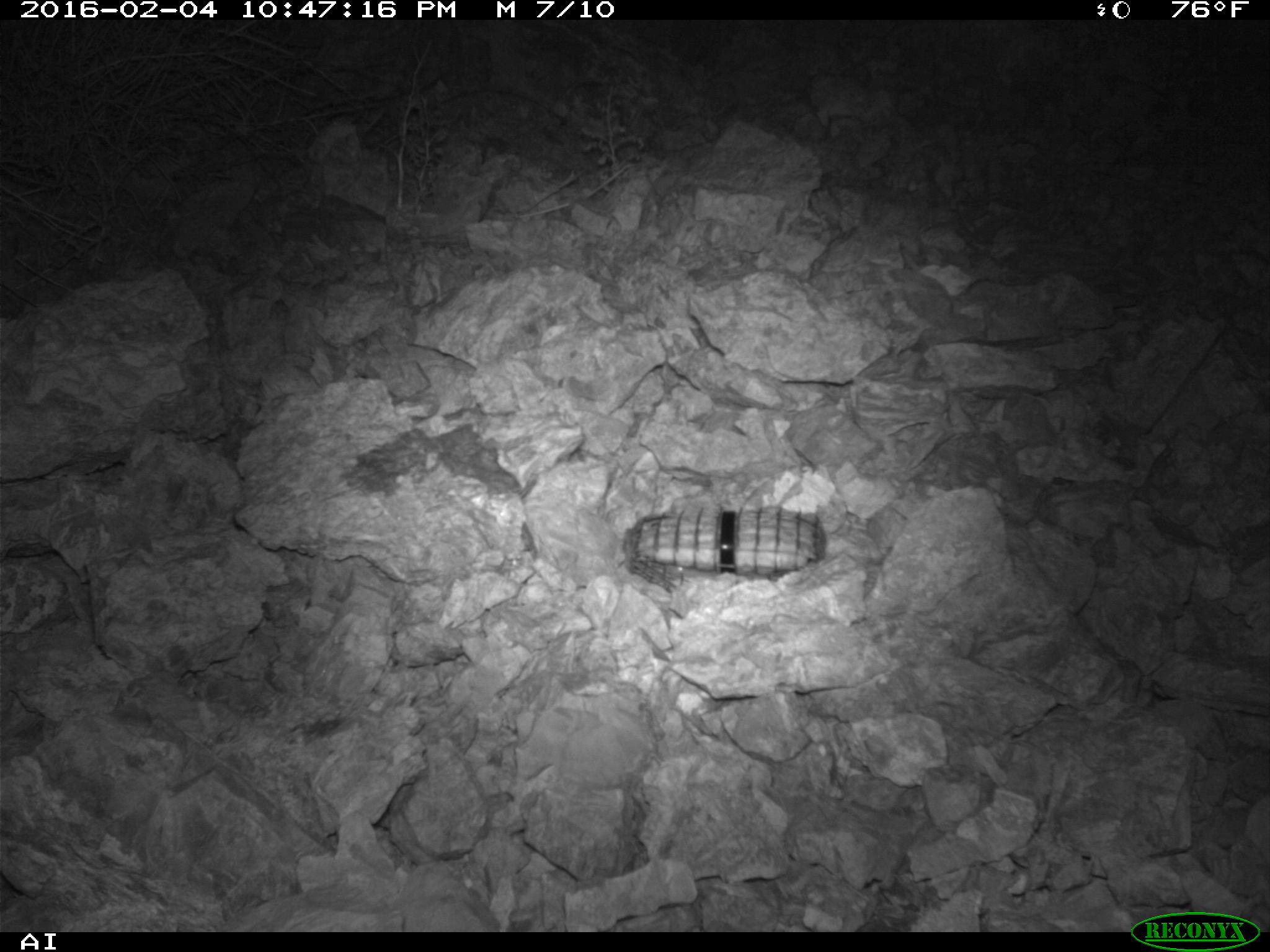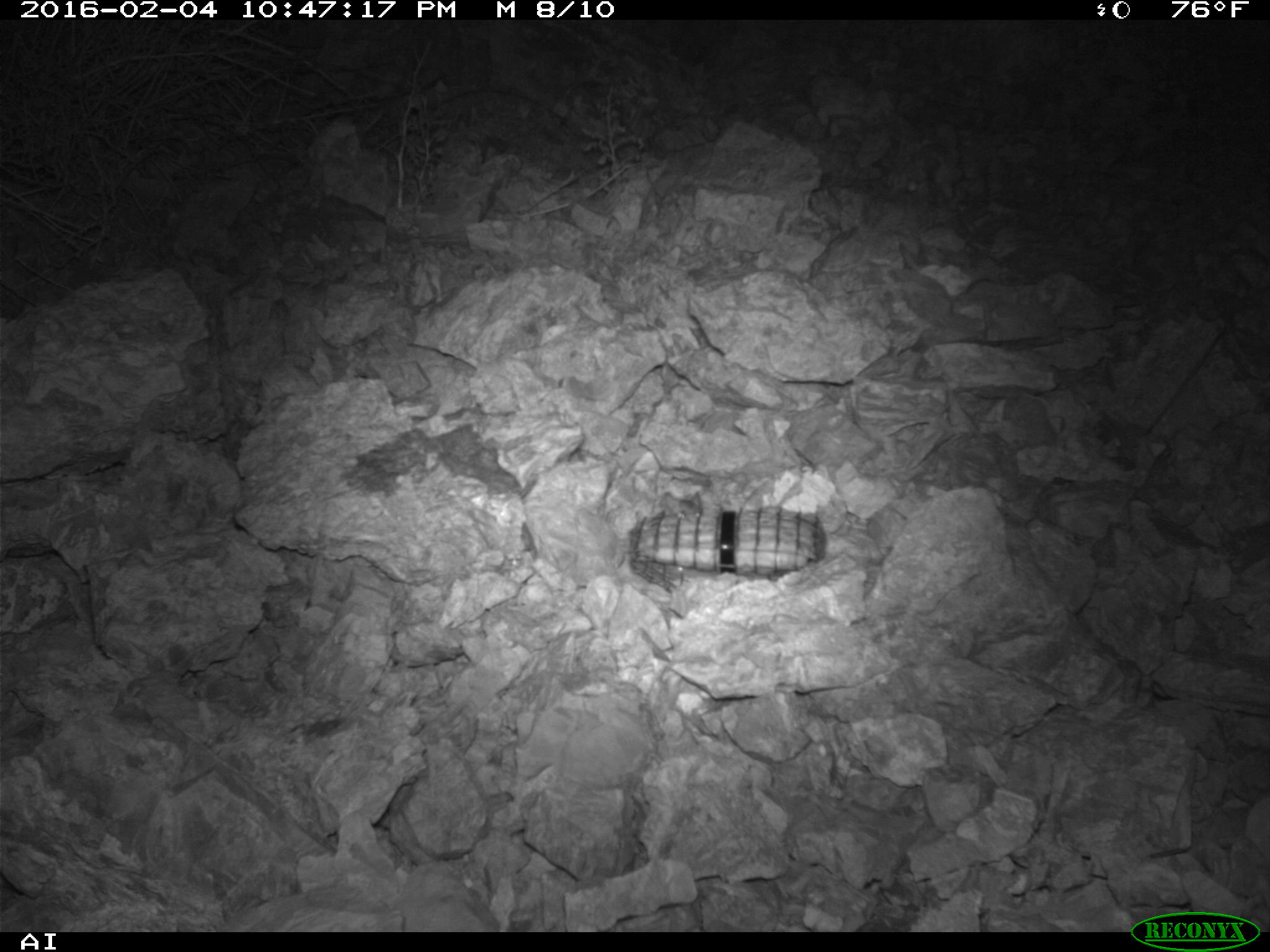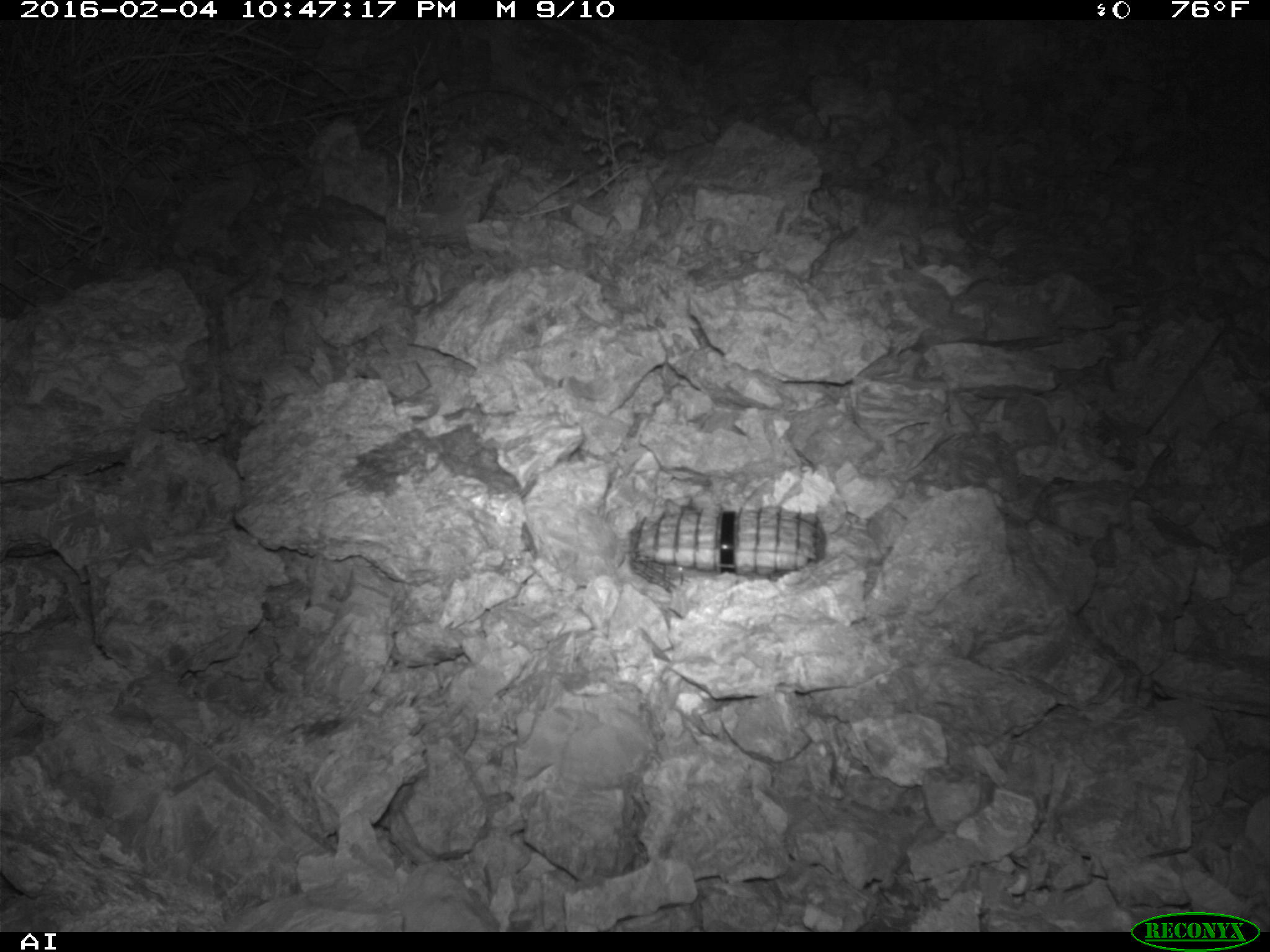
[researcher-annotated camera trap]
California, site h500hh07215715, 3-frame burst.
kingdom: Animalia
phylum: Chordata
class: Mammalia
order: Rodentia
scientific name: Rodentia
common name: rodent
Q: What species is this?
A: Rodent (Rodentia).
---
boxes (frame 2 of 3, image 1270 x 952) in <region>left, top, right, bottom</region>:
rodent: <region>652, 491, 702, 519</region>